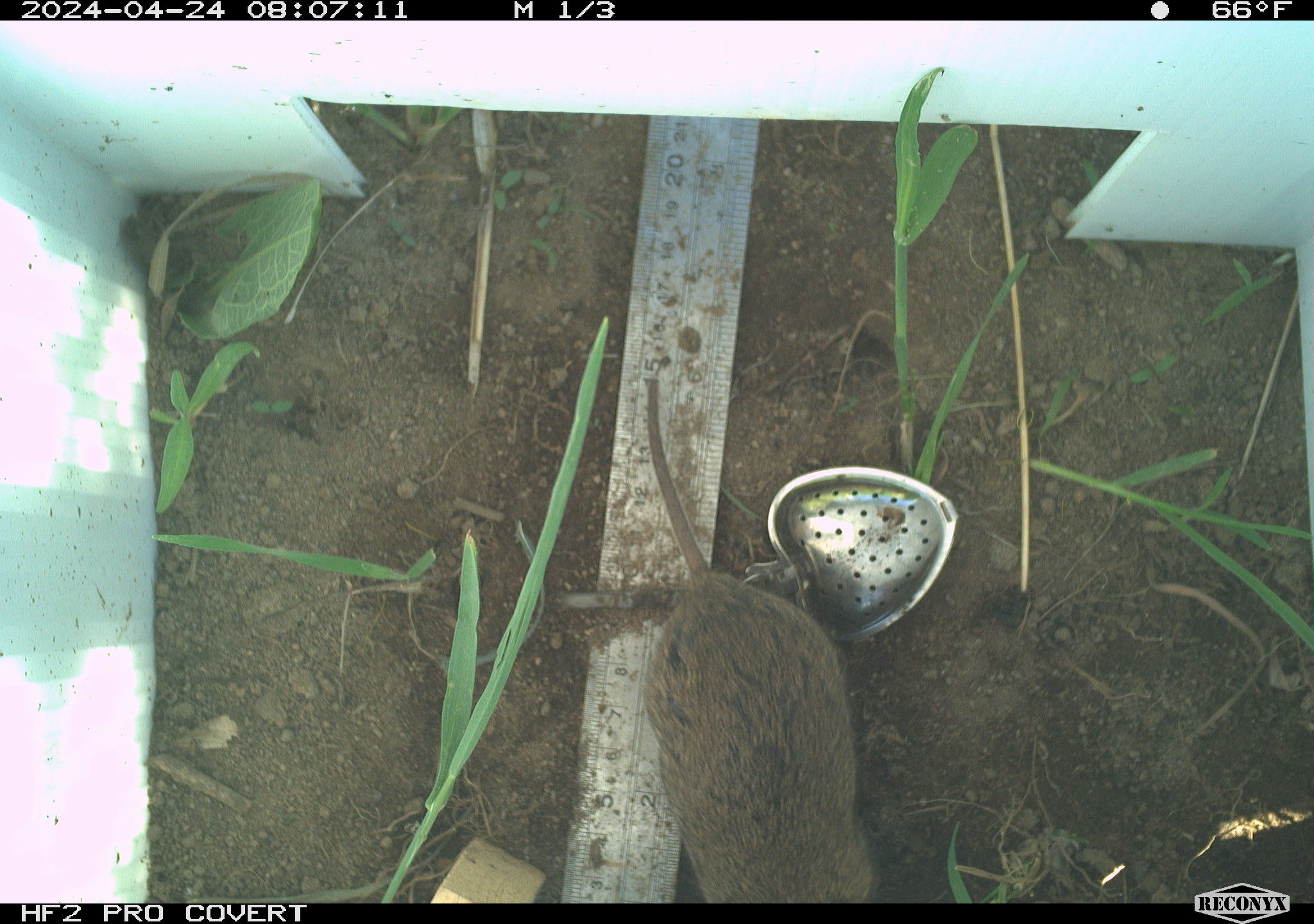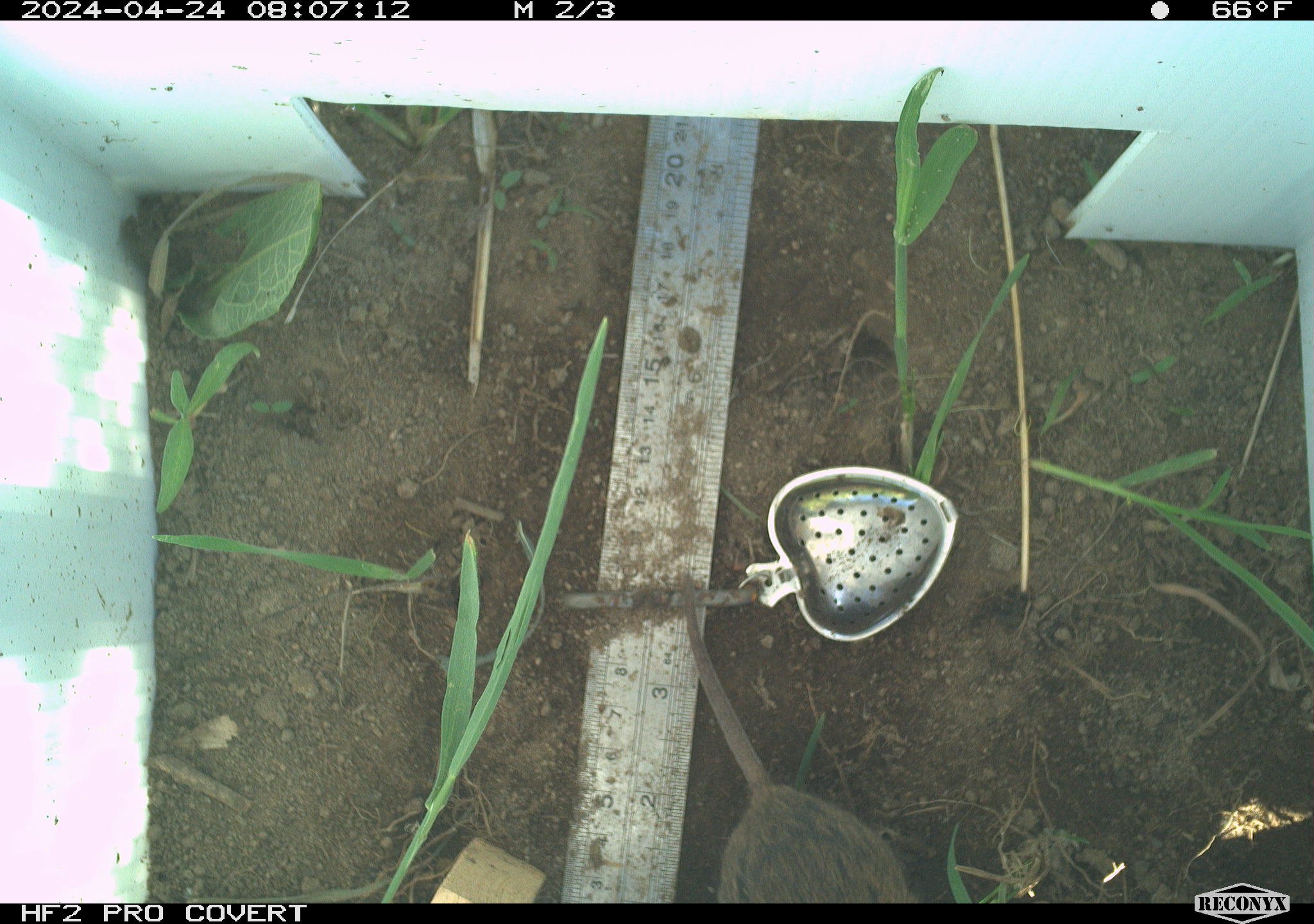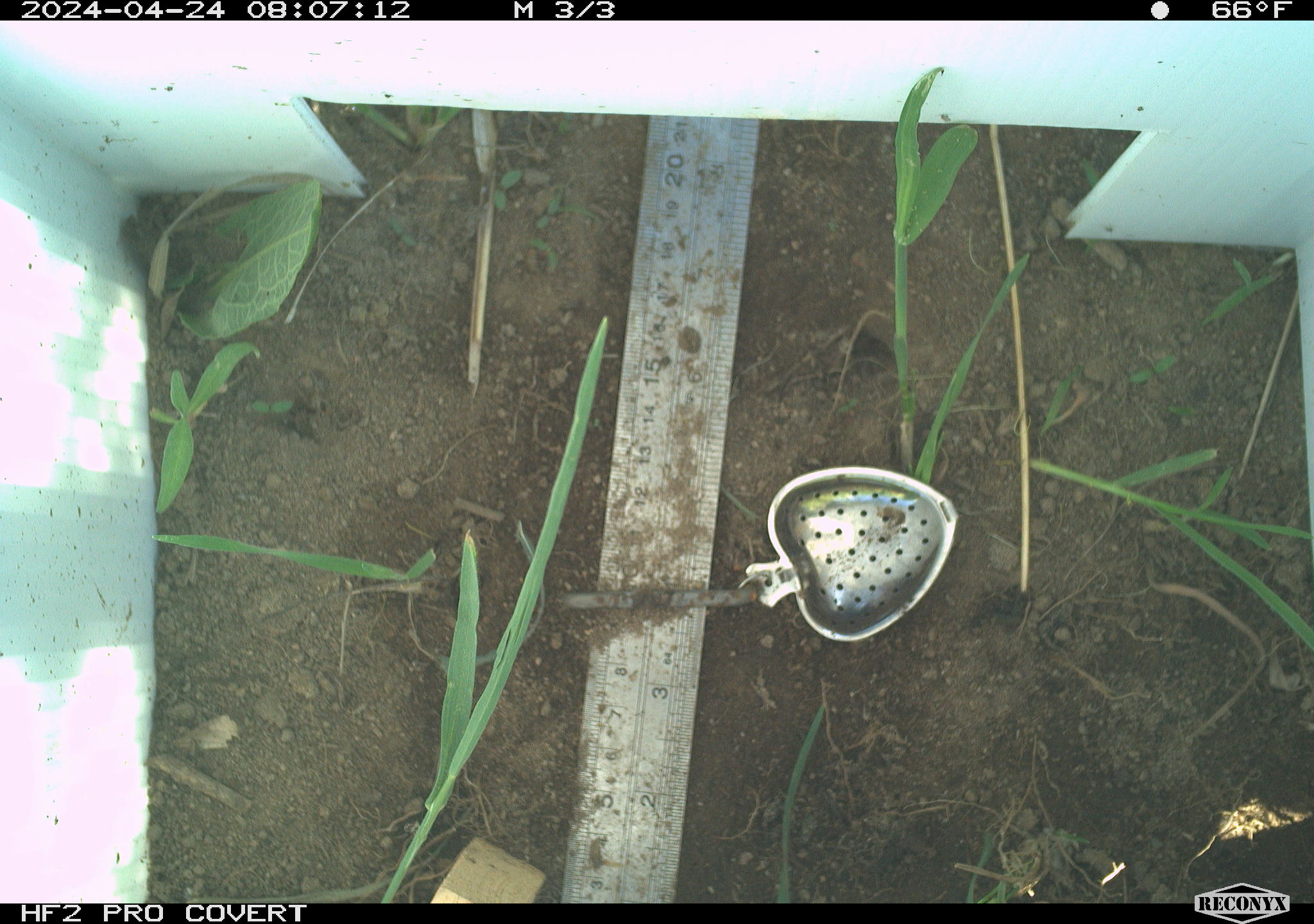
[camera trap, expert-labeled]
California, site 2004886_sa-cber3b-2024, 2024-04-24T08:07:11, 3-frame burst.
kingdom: Animalia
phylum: Chordata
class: Mammalia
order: Rodentia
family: Cricetidae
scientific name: Arvicolinae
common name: voles, lemmings, and muskrats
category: arvicolinae subfamily